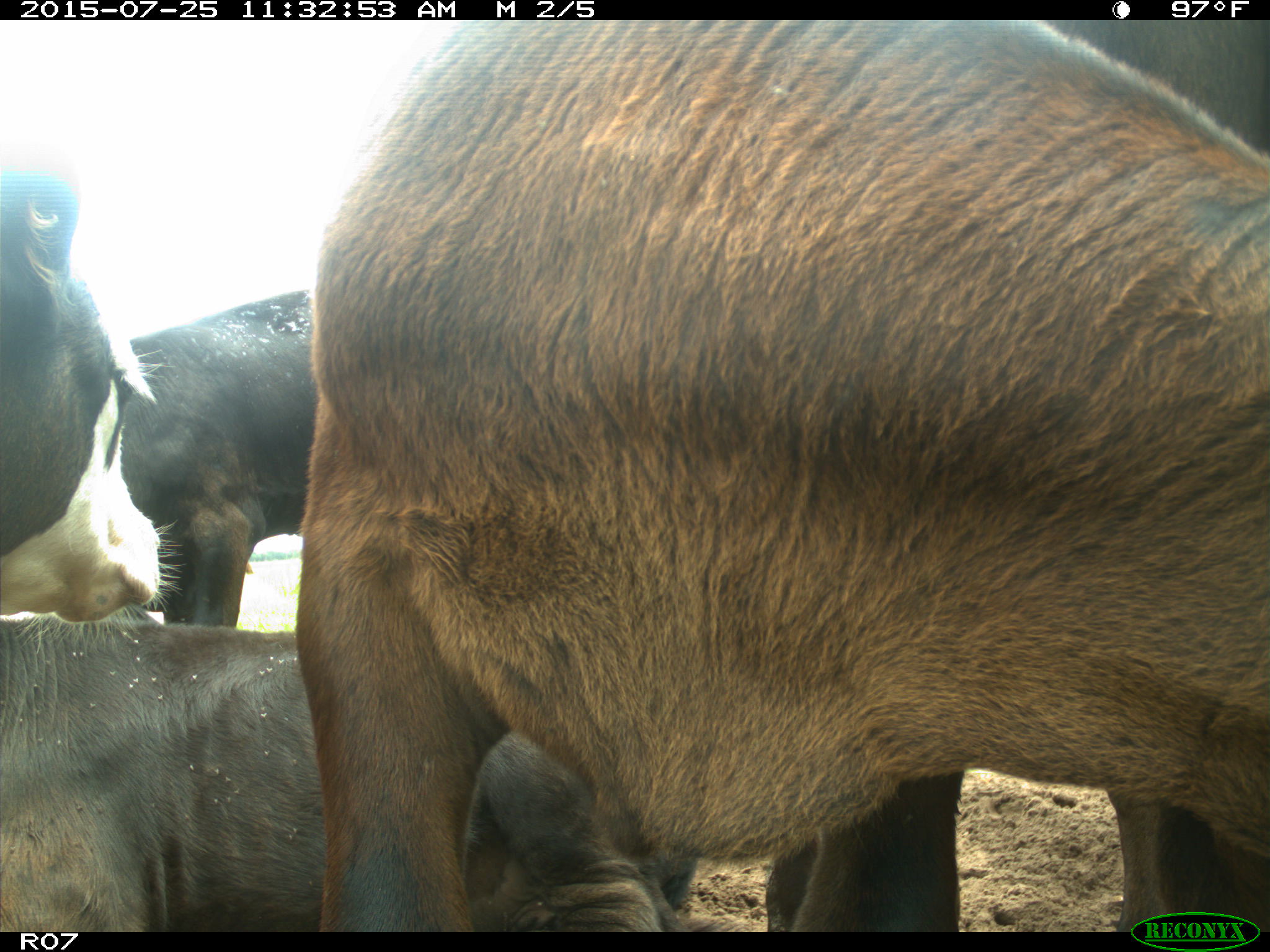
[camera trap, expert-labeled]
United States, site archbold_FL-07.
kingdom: Animalia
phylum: Chordata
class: Mammalia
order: Artiodactyla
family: Bovidae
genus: Bos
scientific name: Bos taurus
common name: domestic cow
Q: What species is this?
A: Bos taurus (domestic cow).